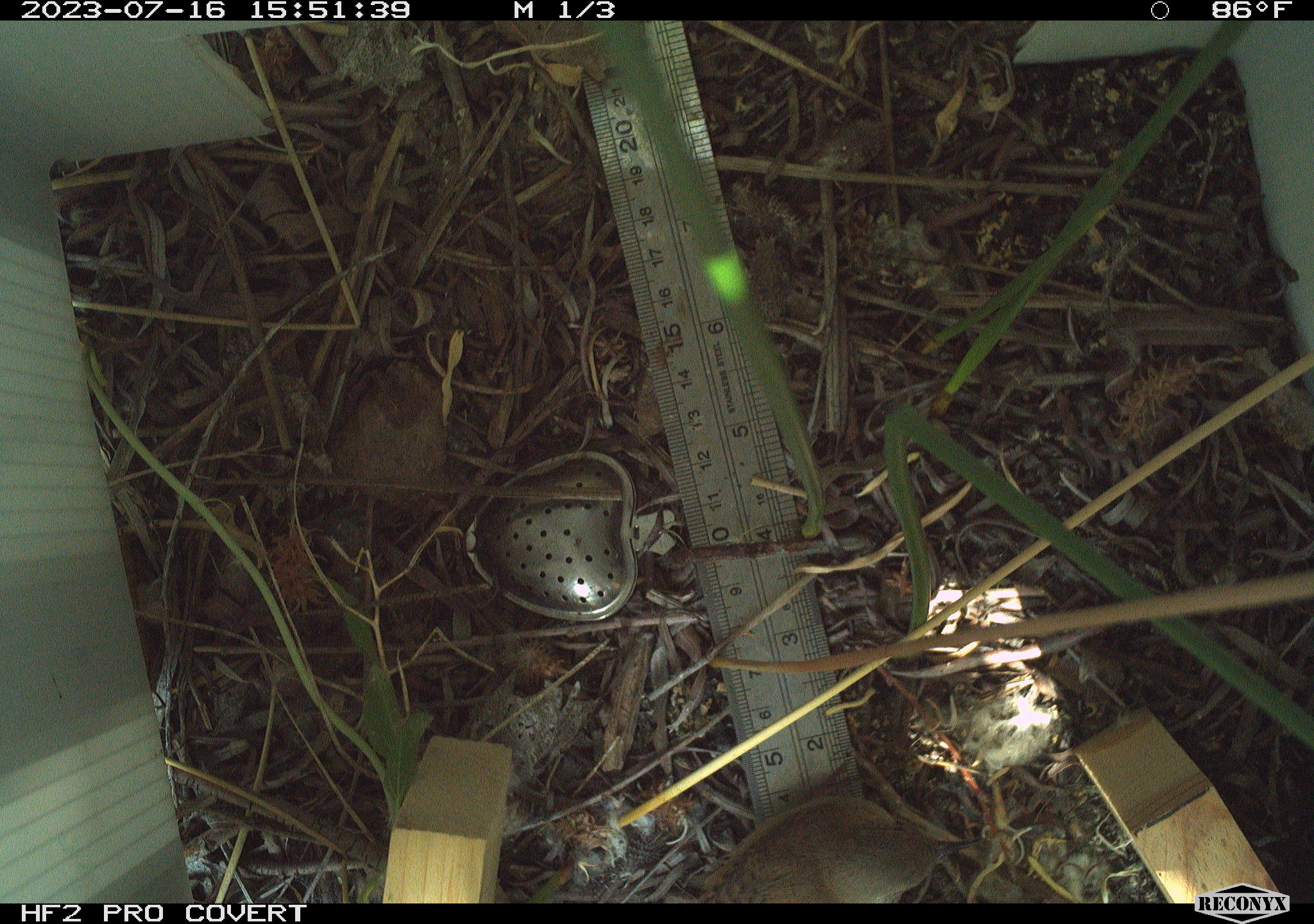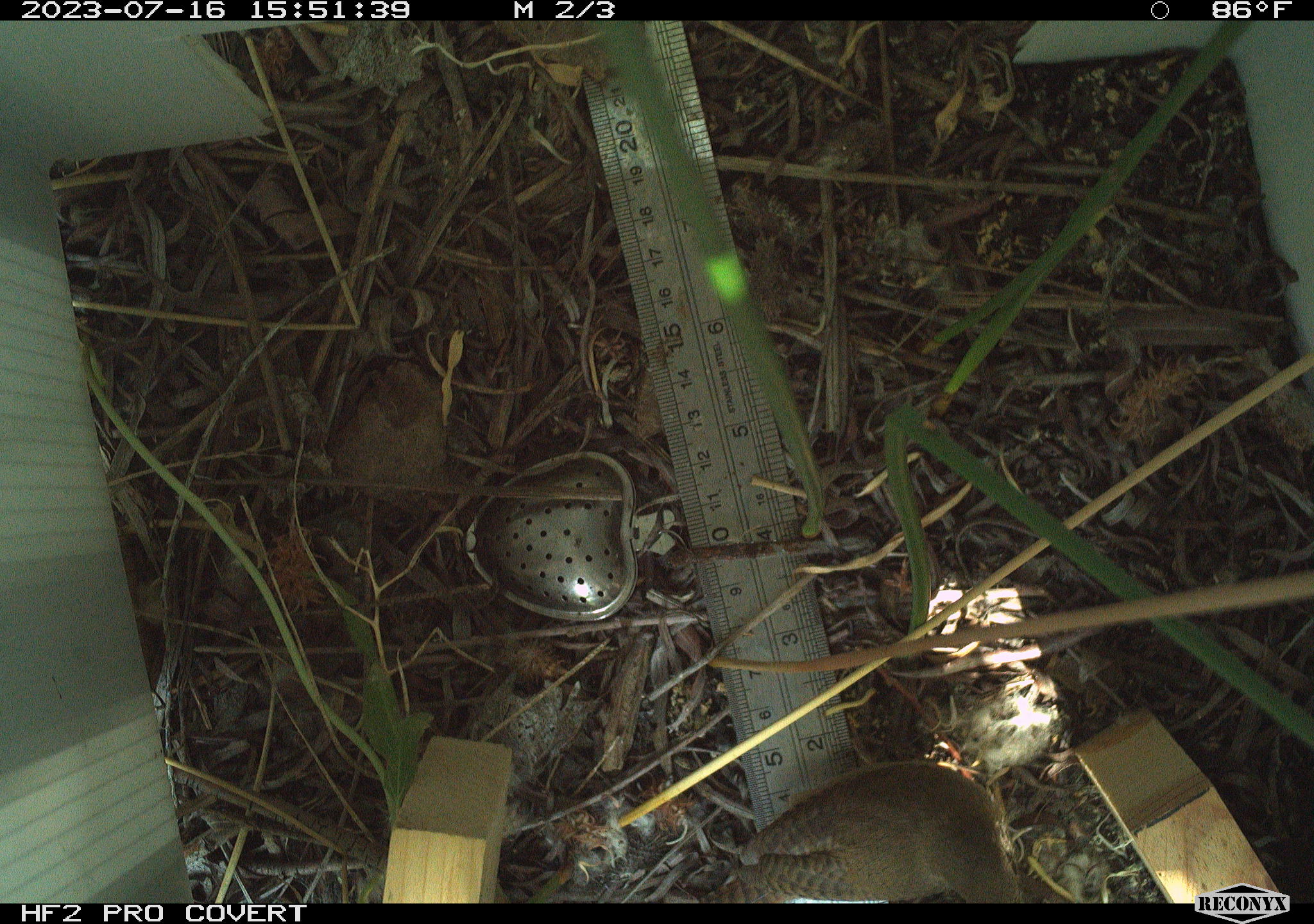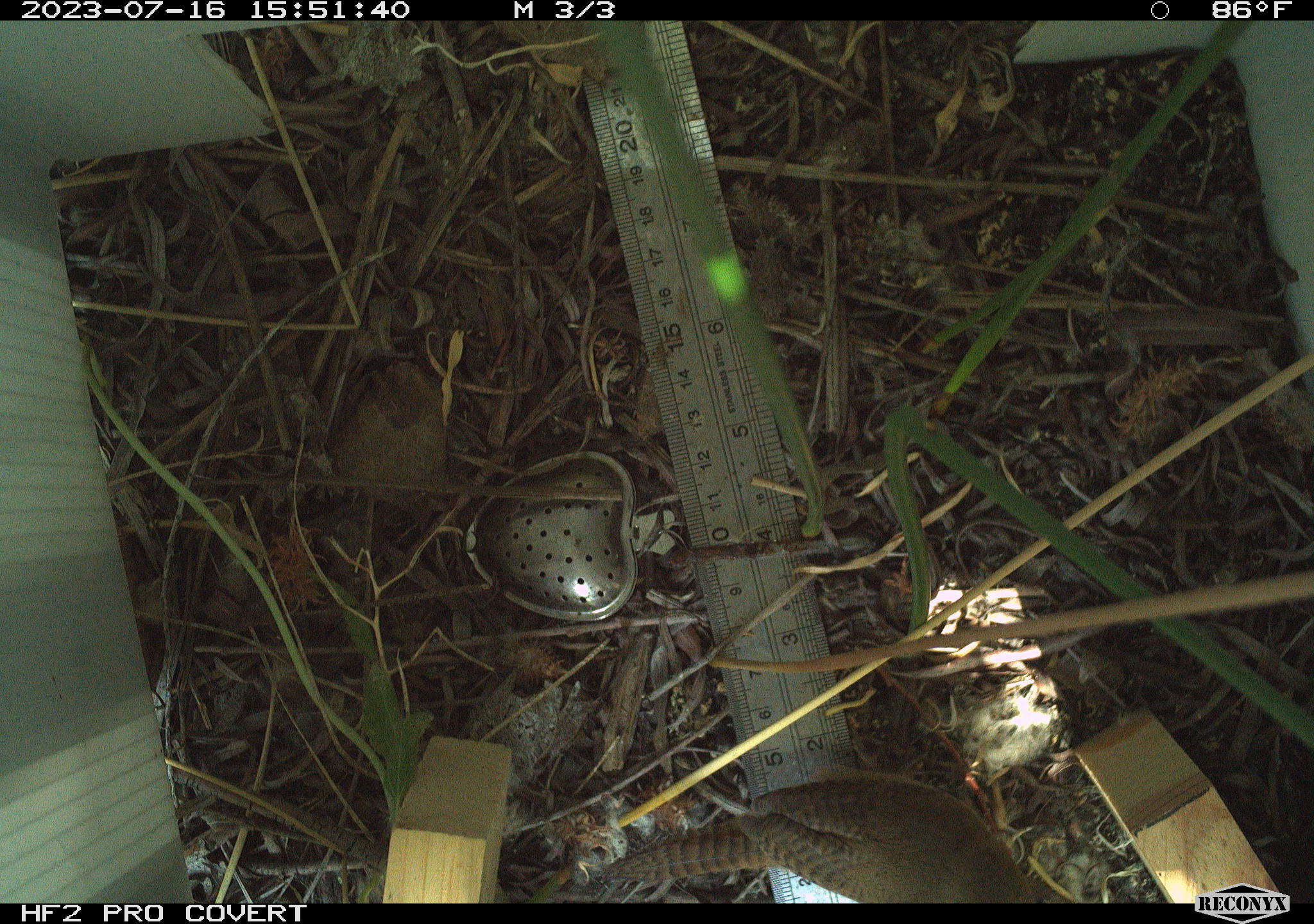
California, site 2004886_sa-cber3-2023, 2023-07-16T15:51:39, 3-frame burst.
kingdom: Animalia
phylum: Chordata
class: Aves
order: Passeriformes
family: Troglodytidae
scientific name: Troglodytidae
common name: wren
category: troglodytidae family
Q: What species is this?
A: Troglodytidae family (wren) (Troglodytidae).